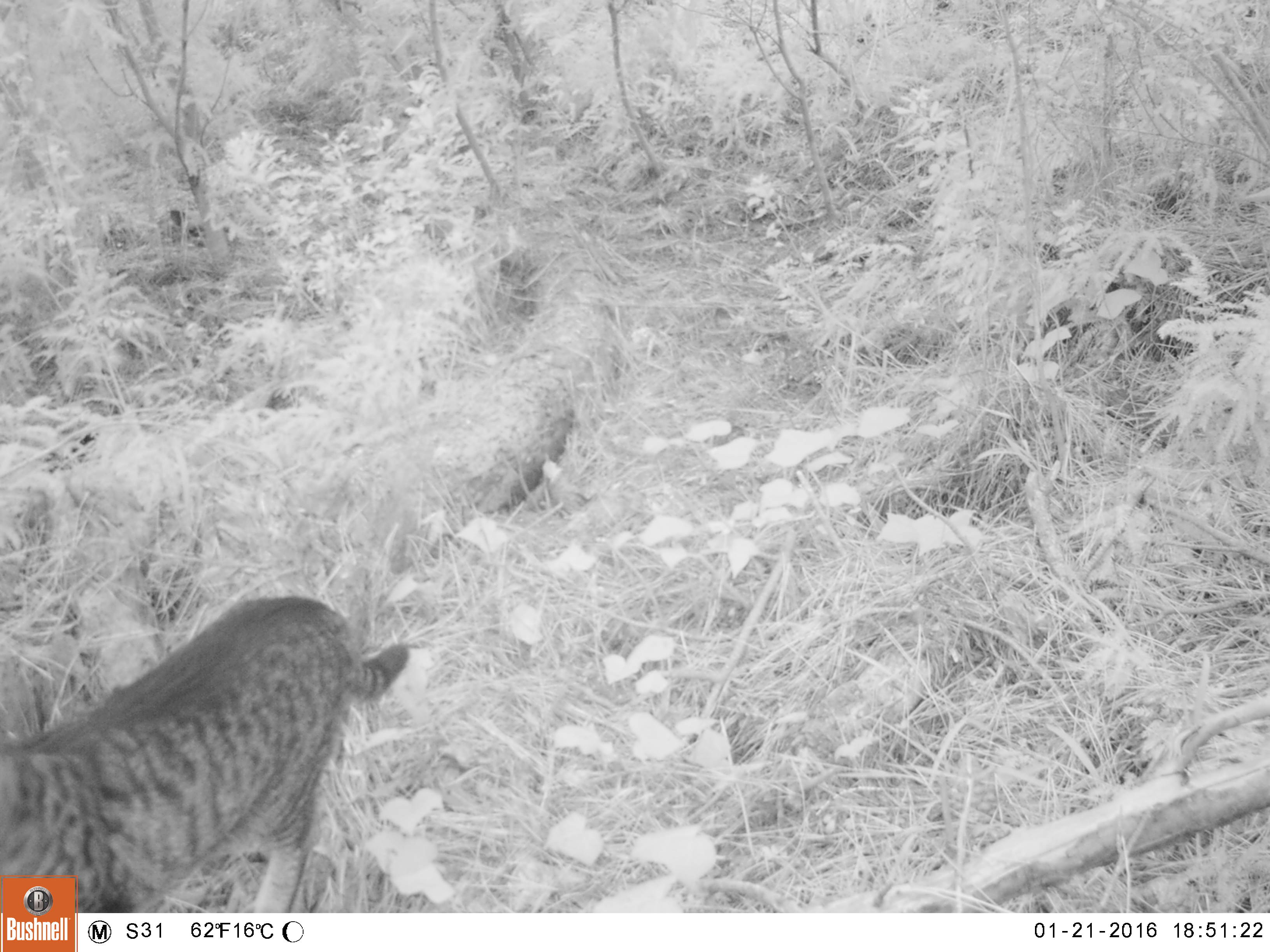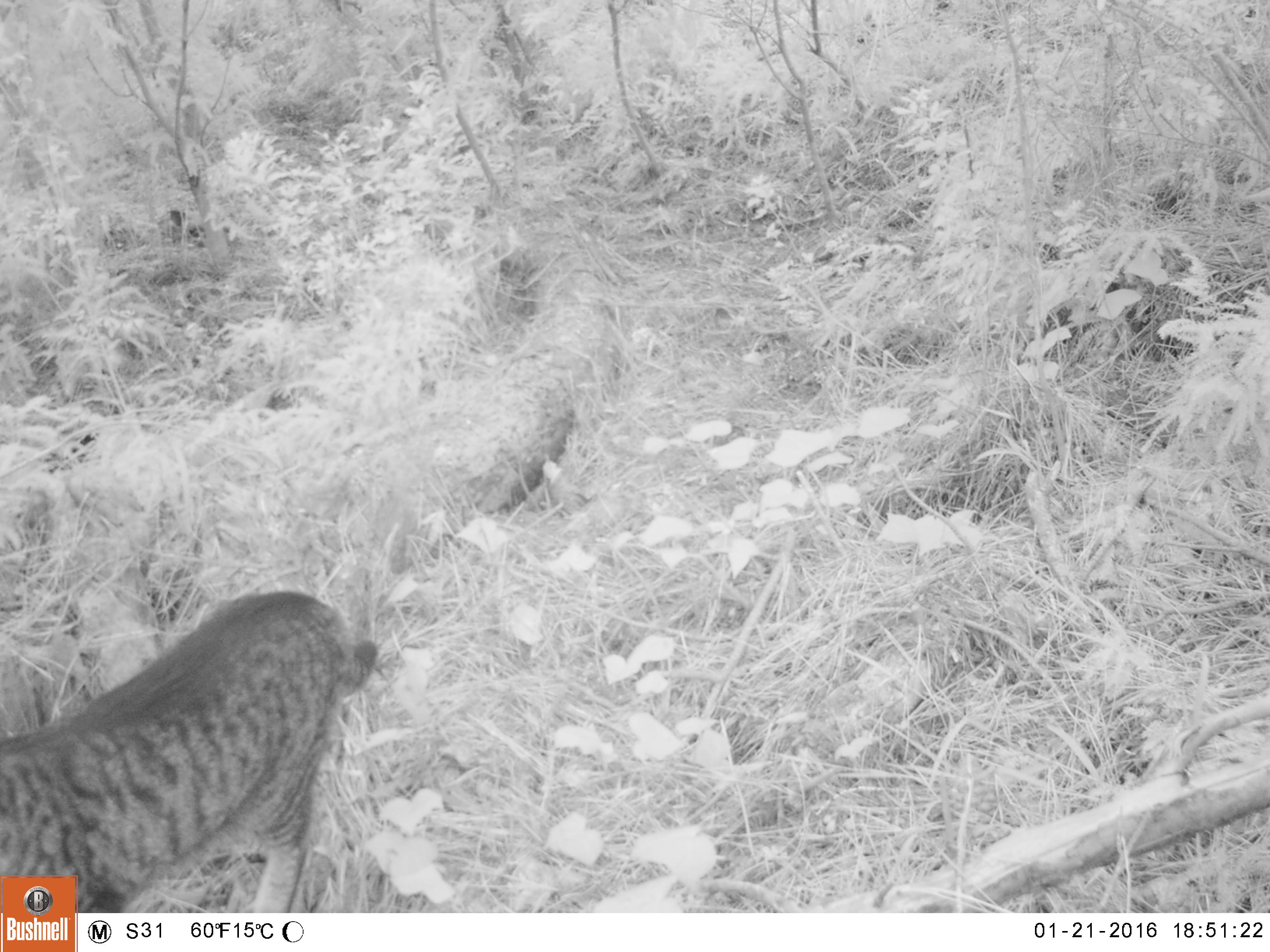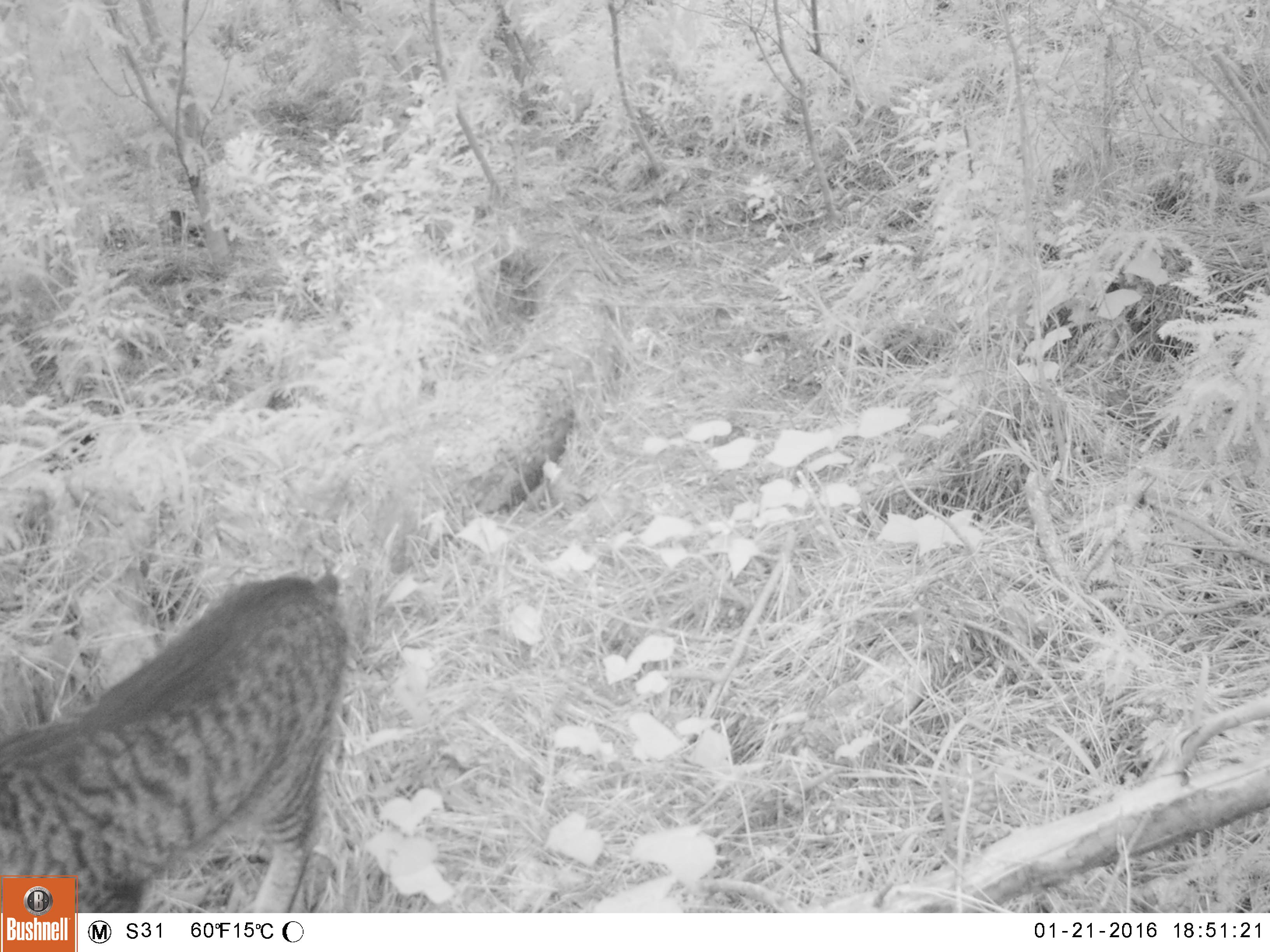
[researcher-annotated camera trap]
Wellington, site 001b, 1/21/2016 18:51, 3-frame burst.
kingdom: Animalia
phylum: Chordata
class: Mammalia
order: Carnivora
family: Felidae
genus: Felis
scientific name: Felis catus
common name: cat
Cat (Felis catus).